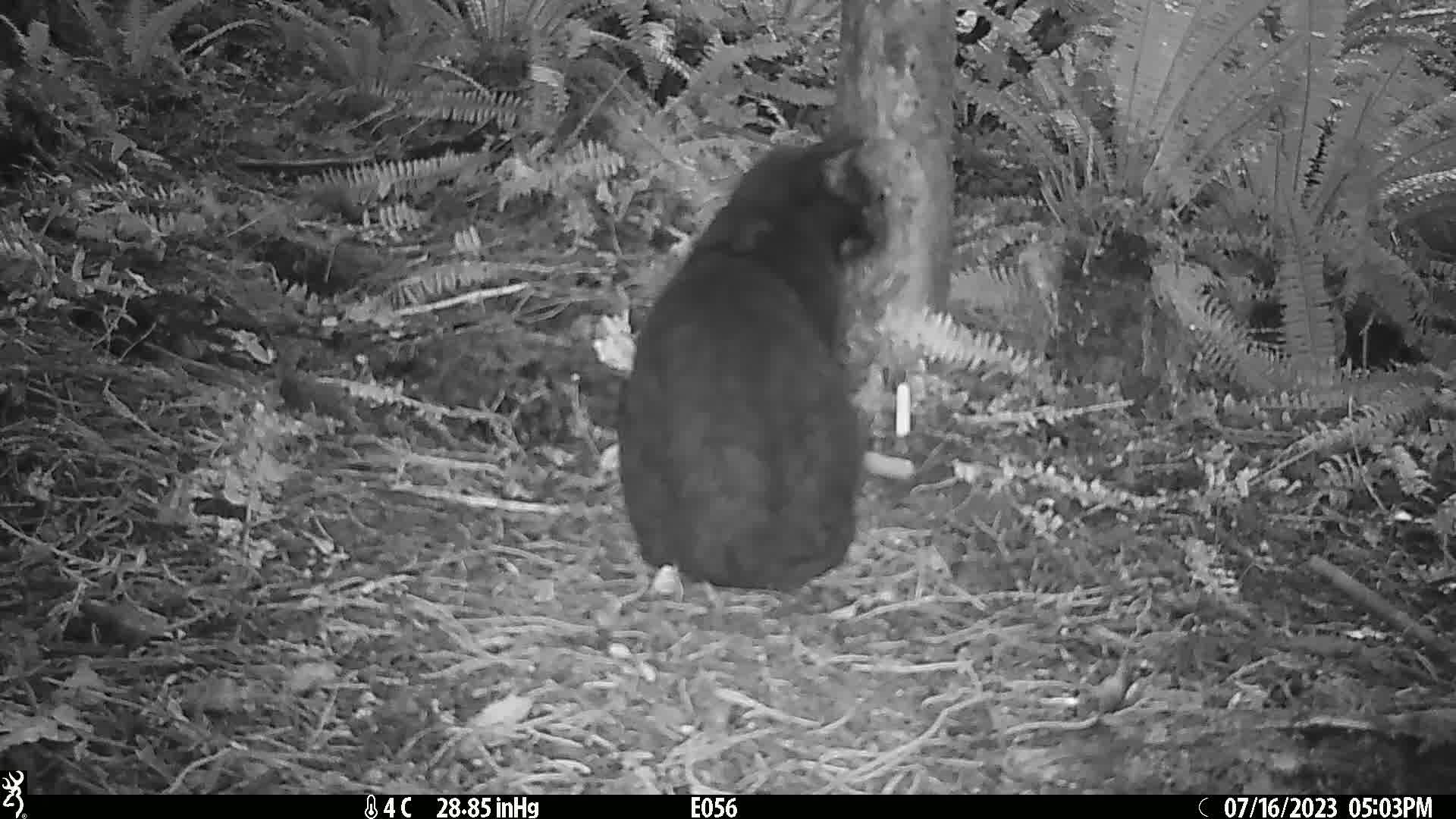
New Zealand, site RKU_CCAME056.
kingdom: Animalia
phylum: Chordata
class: Mammalia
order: Carnivora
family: Felidae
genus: Felis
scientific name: Felis catus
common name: domestic cat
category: cat